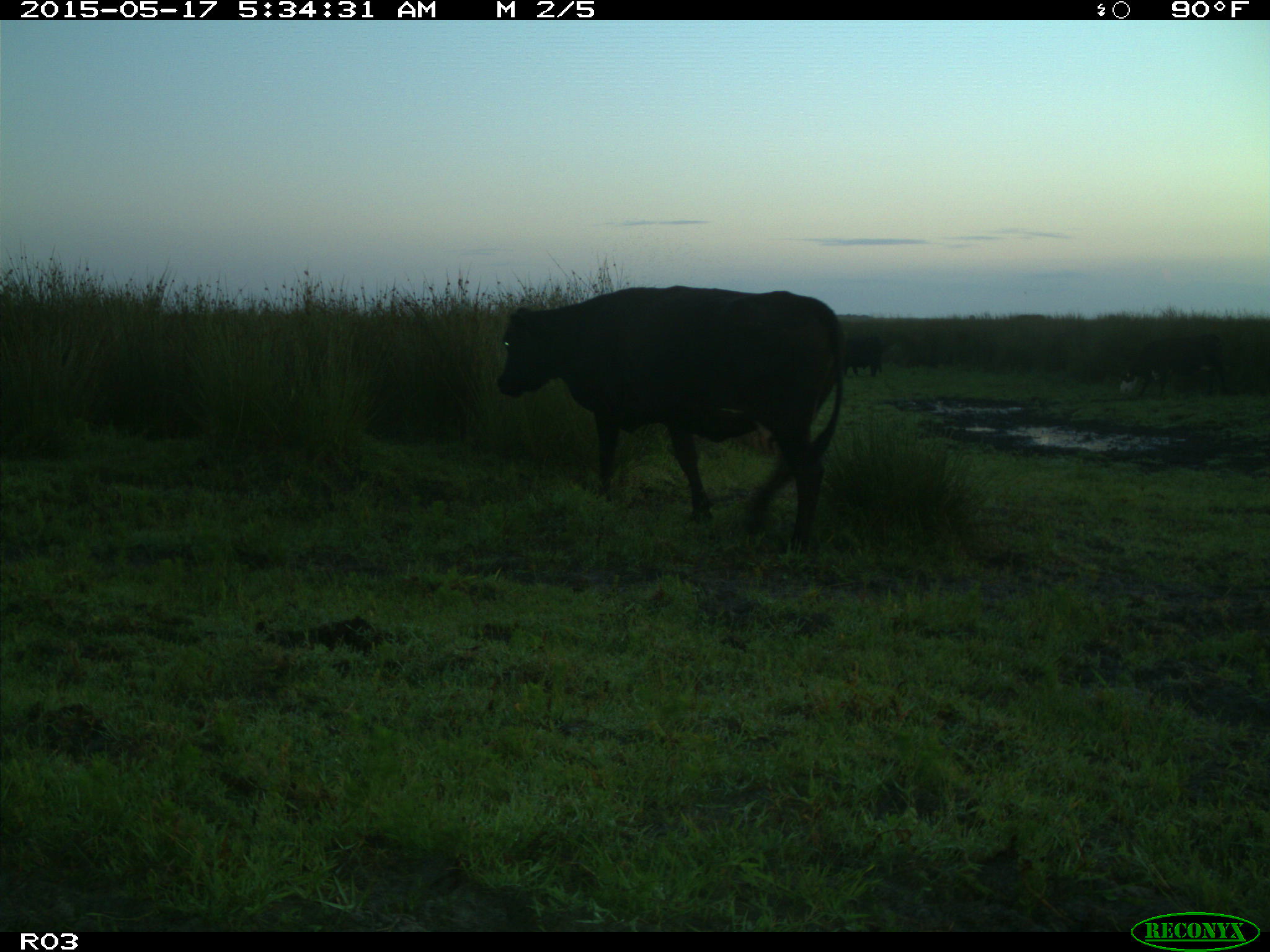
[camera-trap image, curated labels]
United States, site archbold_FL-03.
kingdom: Animalia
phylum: Chordata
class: Mammalia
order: Artiodactyla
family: Bovidae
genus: Bos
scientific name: Bos taurus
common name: domestic cow